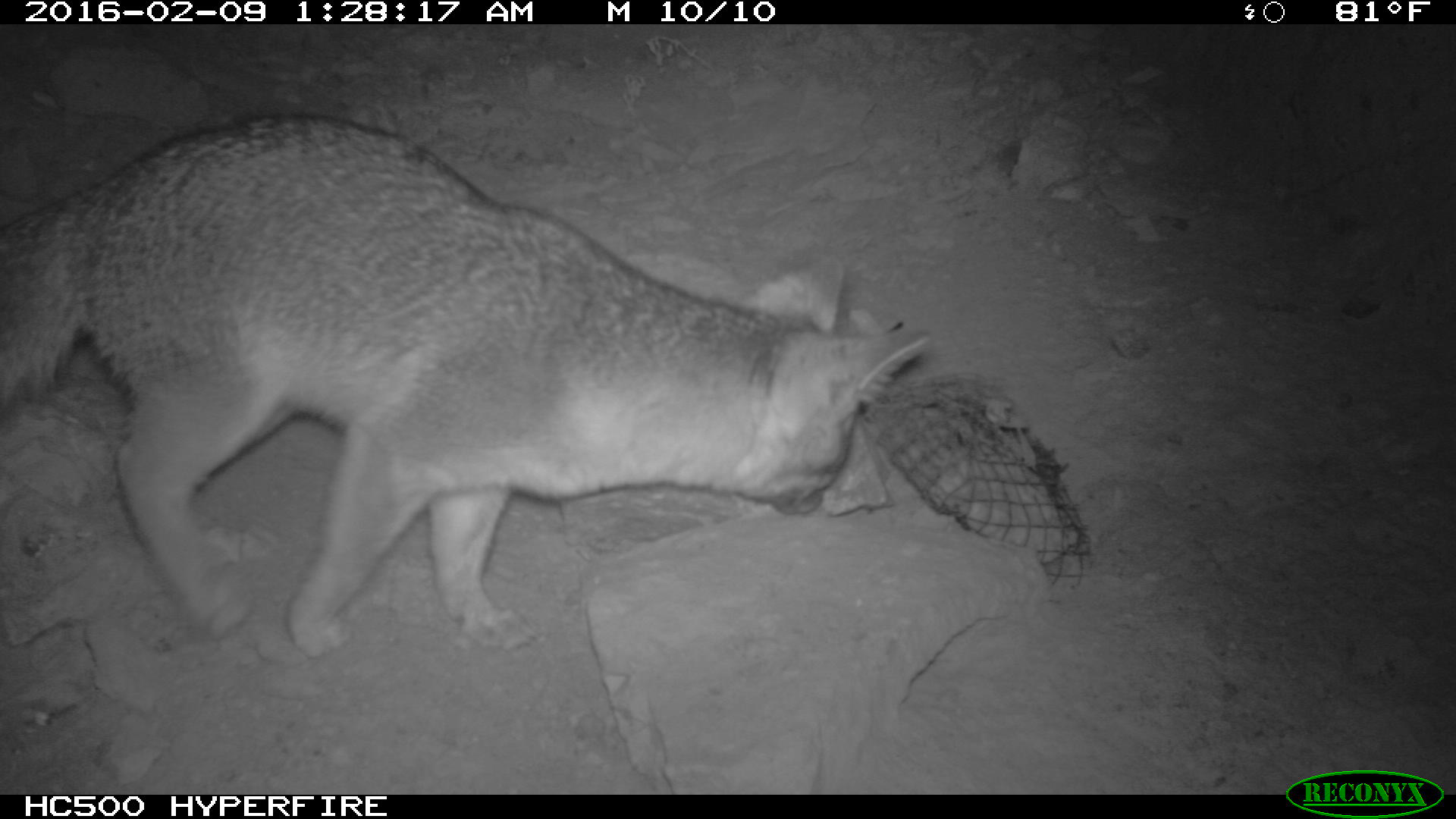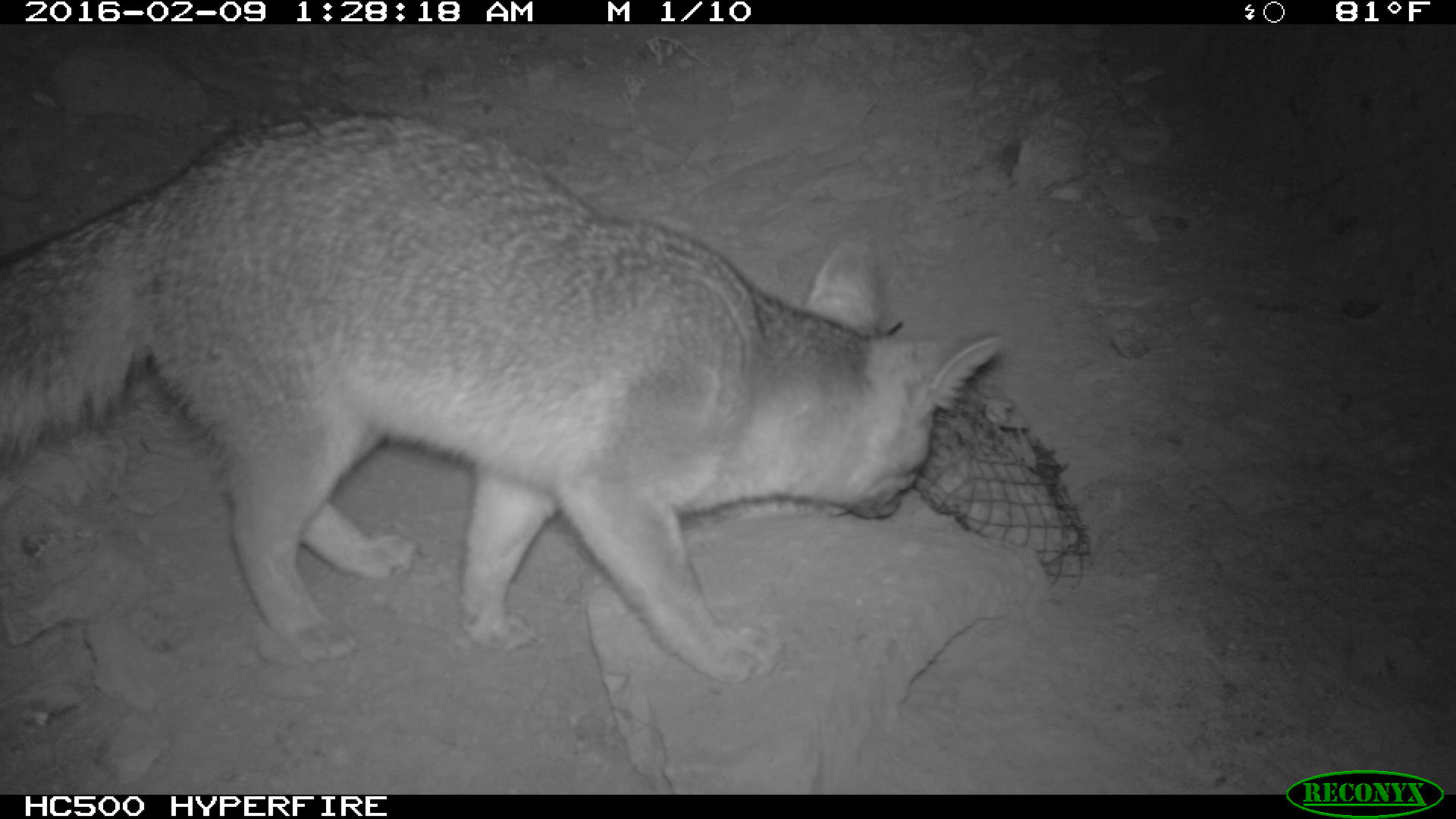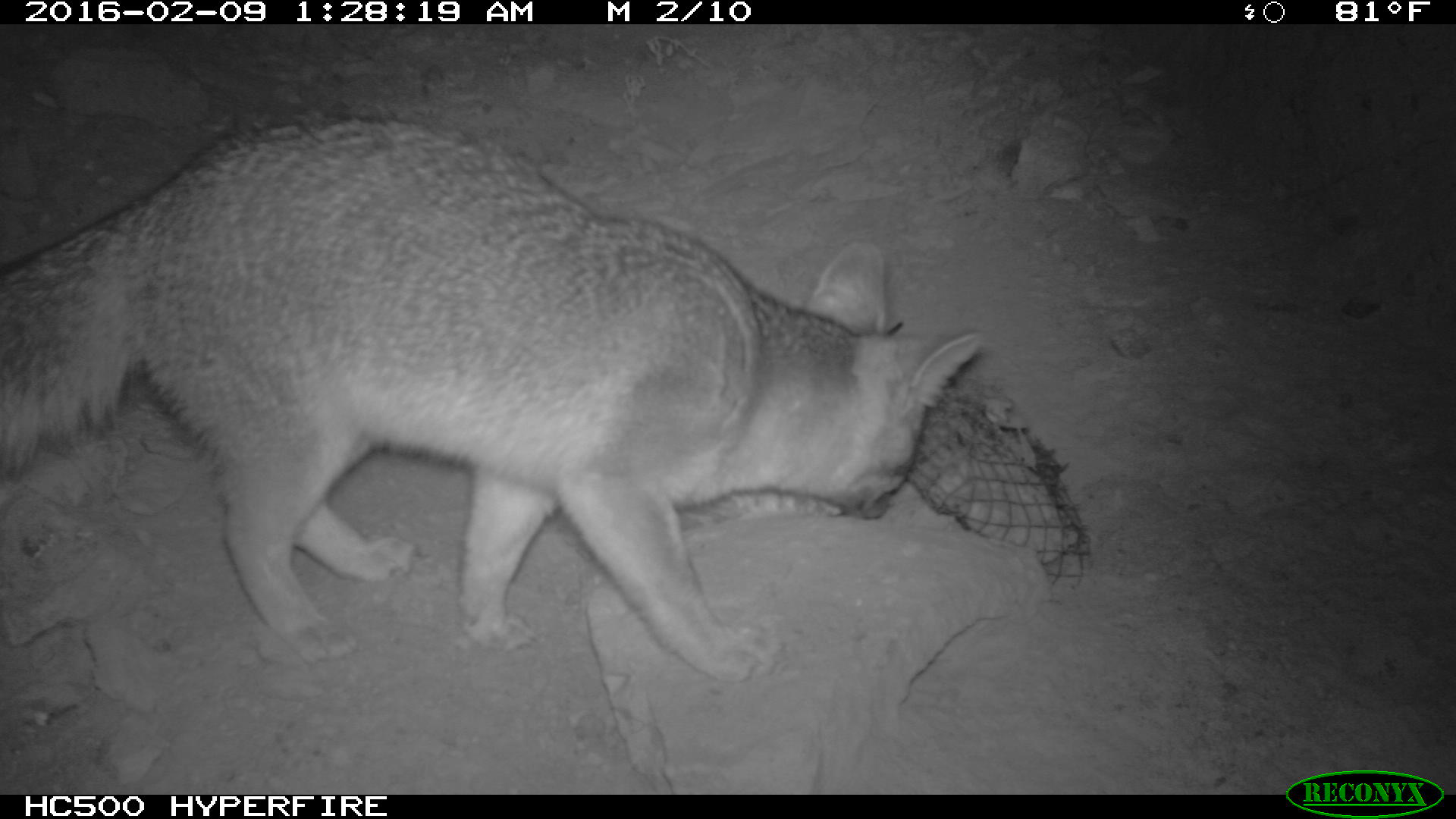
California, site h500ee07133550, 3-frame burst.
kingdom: Animalia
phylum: Chordata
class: Mammalia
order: Carnivora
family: Canidae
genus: Urocyon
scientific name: Urocyon littoralis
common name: island fox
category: fox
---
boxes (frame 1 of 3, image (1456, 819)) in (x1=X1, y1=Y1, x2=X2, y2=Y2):
fox: (x1=0, y1=112, x2=927, y2=648)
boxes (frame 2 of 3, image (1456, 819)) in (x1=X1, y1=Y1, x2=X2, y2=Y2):
fox: (x1=0, y1=101, x2=1002, y2=687)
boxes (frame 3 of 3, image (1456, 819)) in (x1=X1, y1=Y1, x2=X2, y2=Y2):
fox: (x1=0, y1=113, x2=982, y2=686)